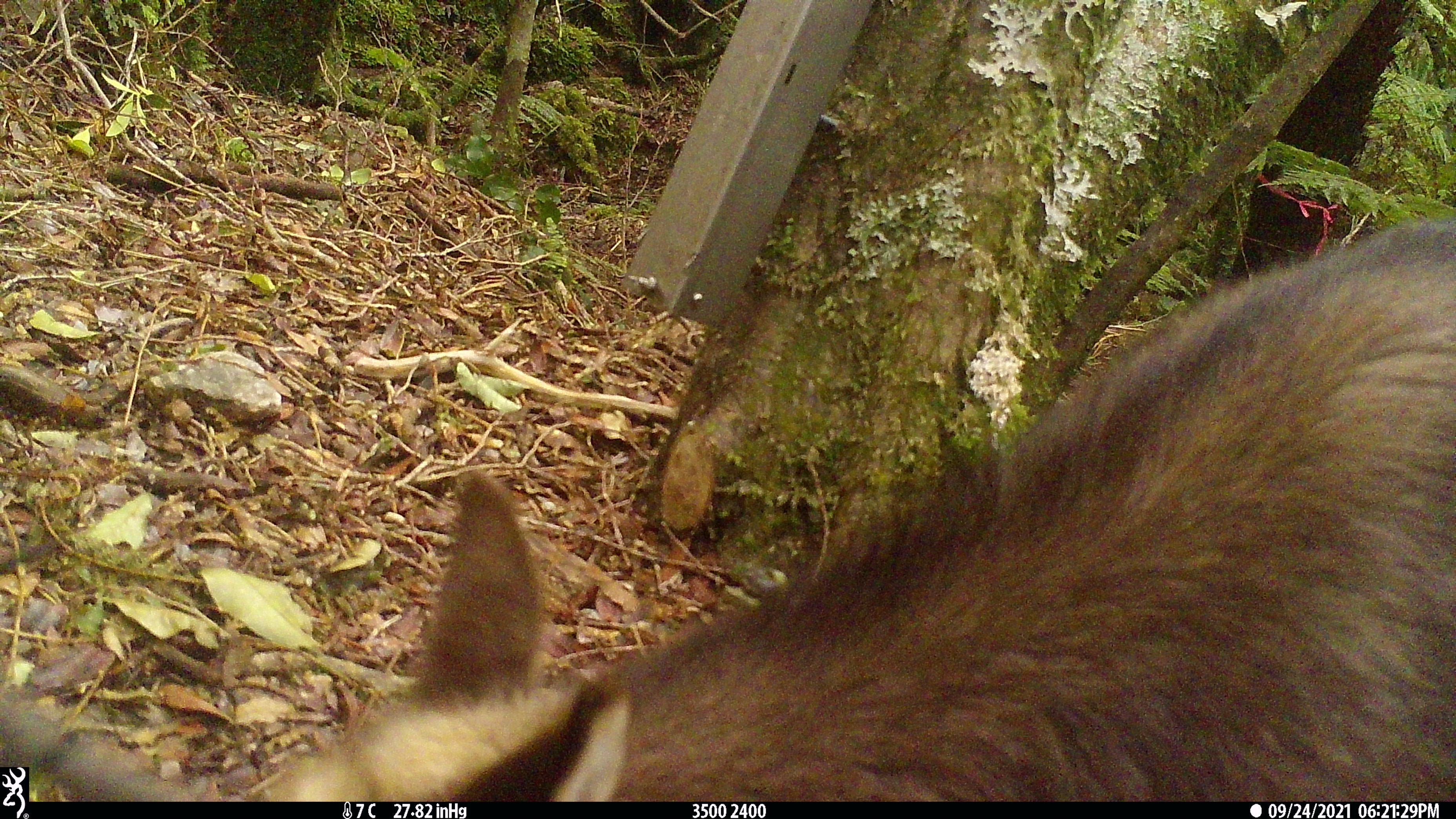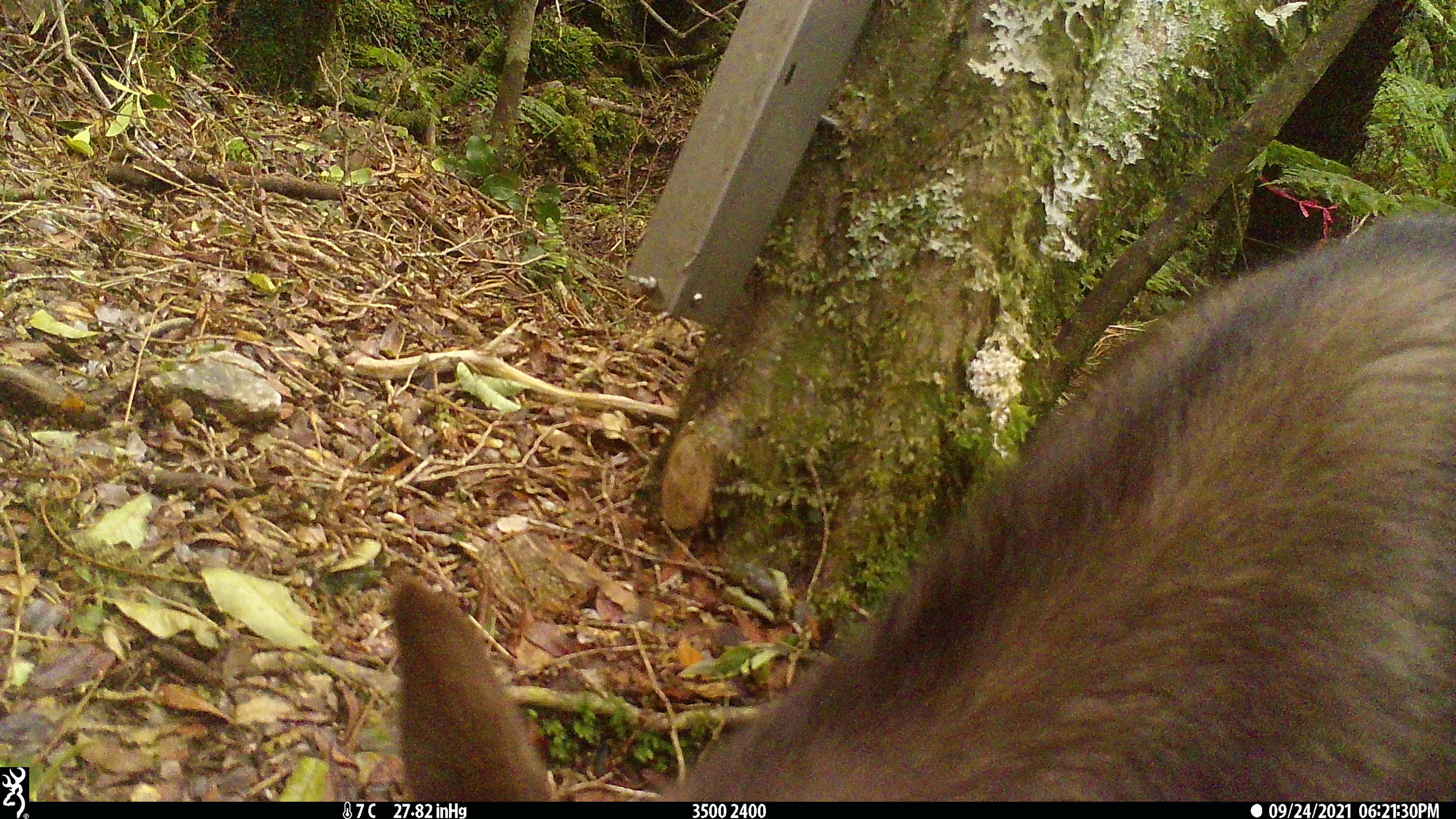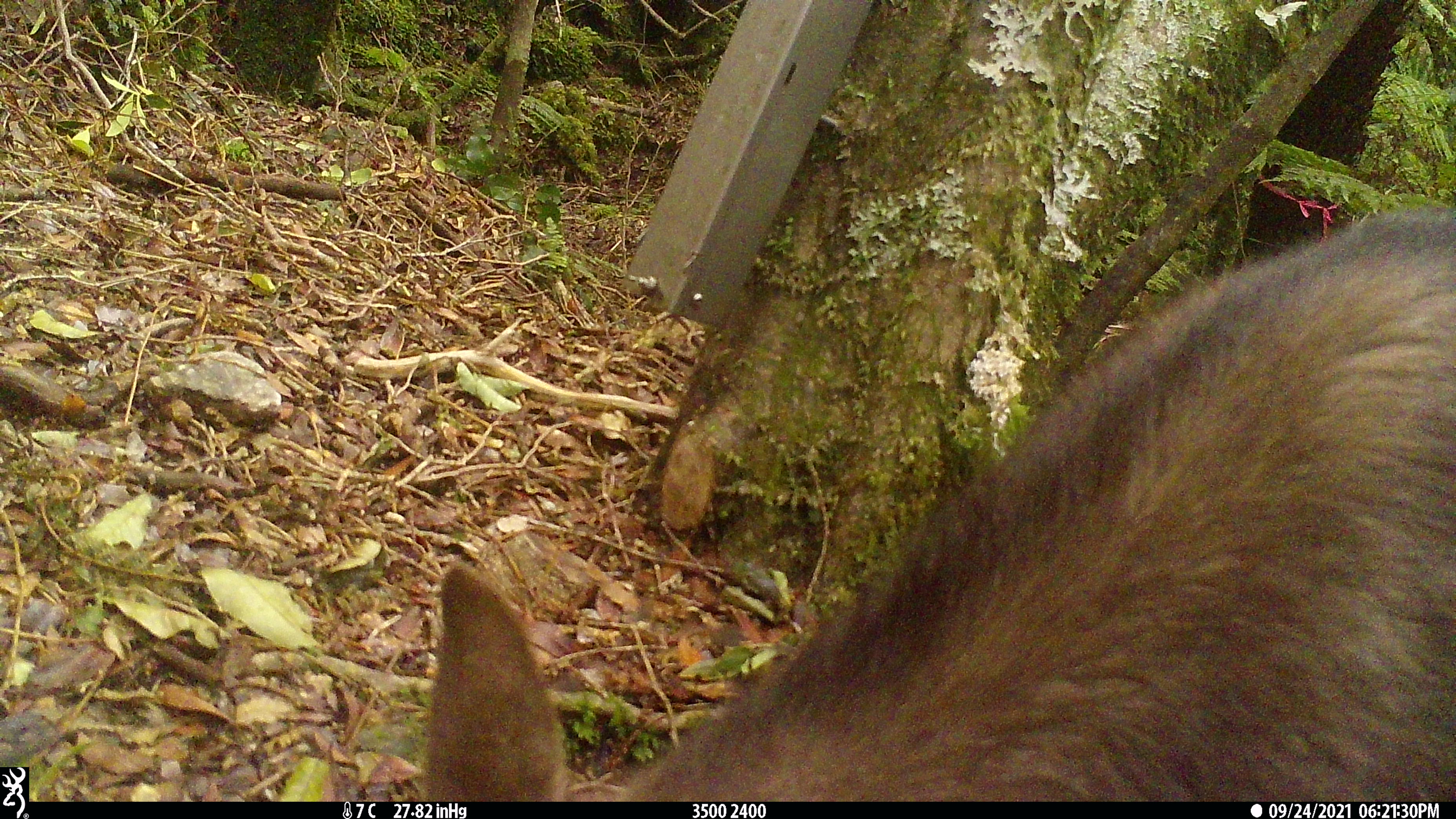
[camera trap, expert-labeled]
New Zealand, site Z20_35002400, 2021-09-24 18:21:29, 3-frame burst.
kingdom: Animalia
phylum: Chordata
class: Mammalia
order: Artiodactyla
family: Bovidae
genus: Rupicapra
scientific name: Rupicapra rupicapra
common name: alpine chamois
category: chamois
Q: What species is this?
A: Chamois (alpine chamois) (Rupicapra rupicapra).